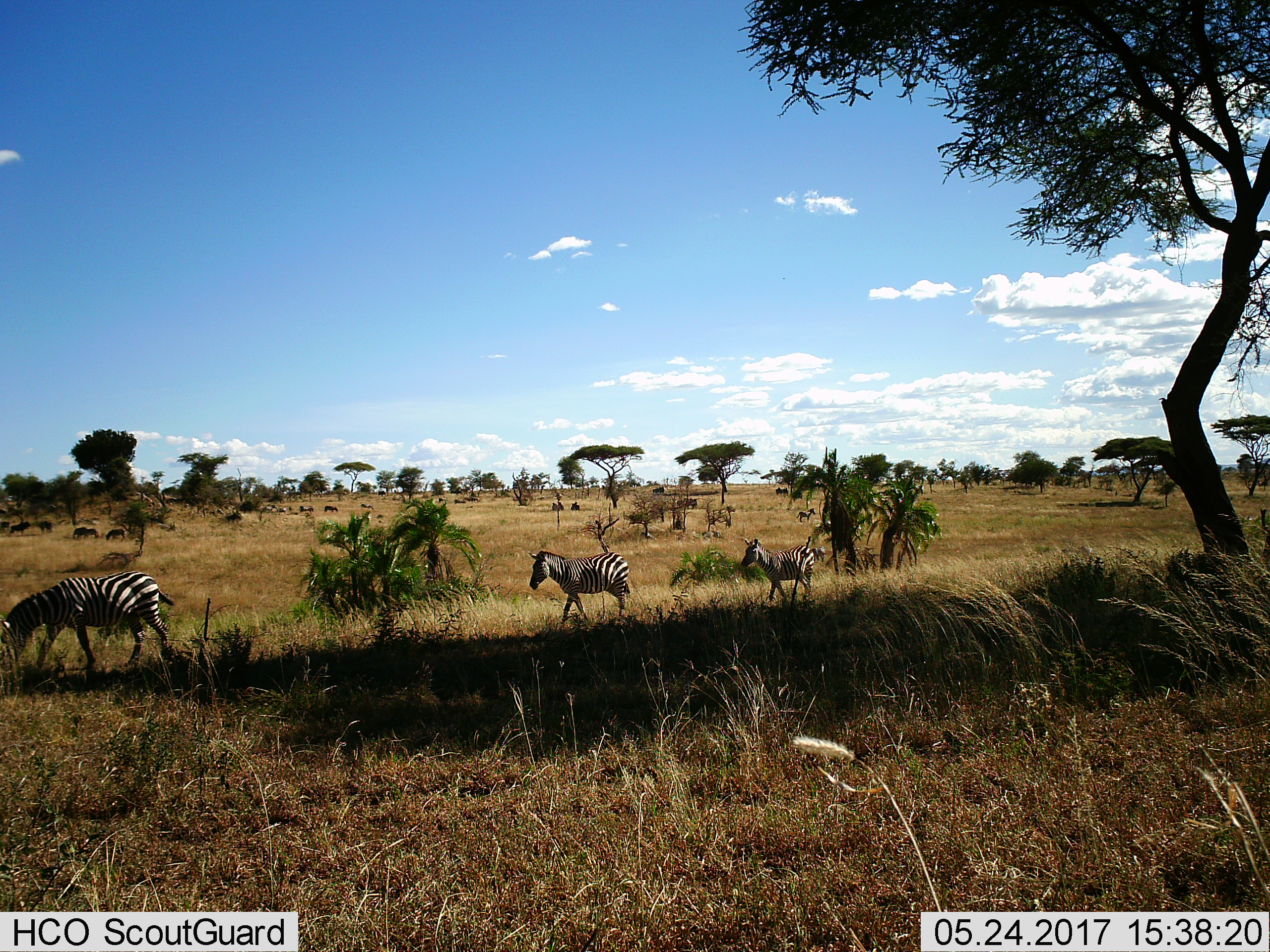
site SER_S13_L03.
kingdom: Animalia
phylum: Chordata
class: Mammalia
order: Perissodactyla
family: Equidae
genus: Equus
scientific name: Equus quagga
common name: plains zebra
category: zebraplains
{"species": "zebraplains (plains zebra) (Equus quagga)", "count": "5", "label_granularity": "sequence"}